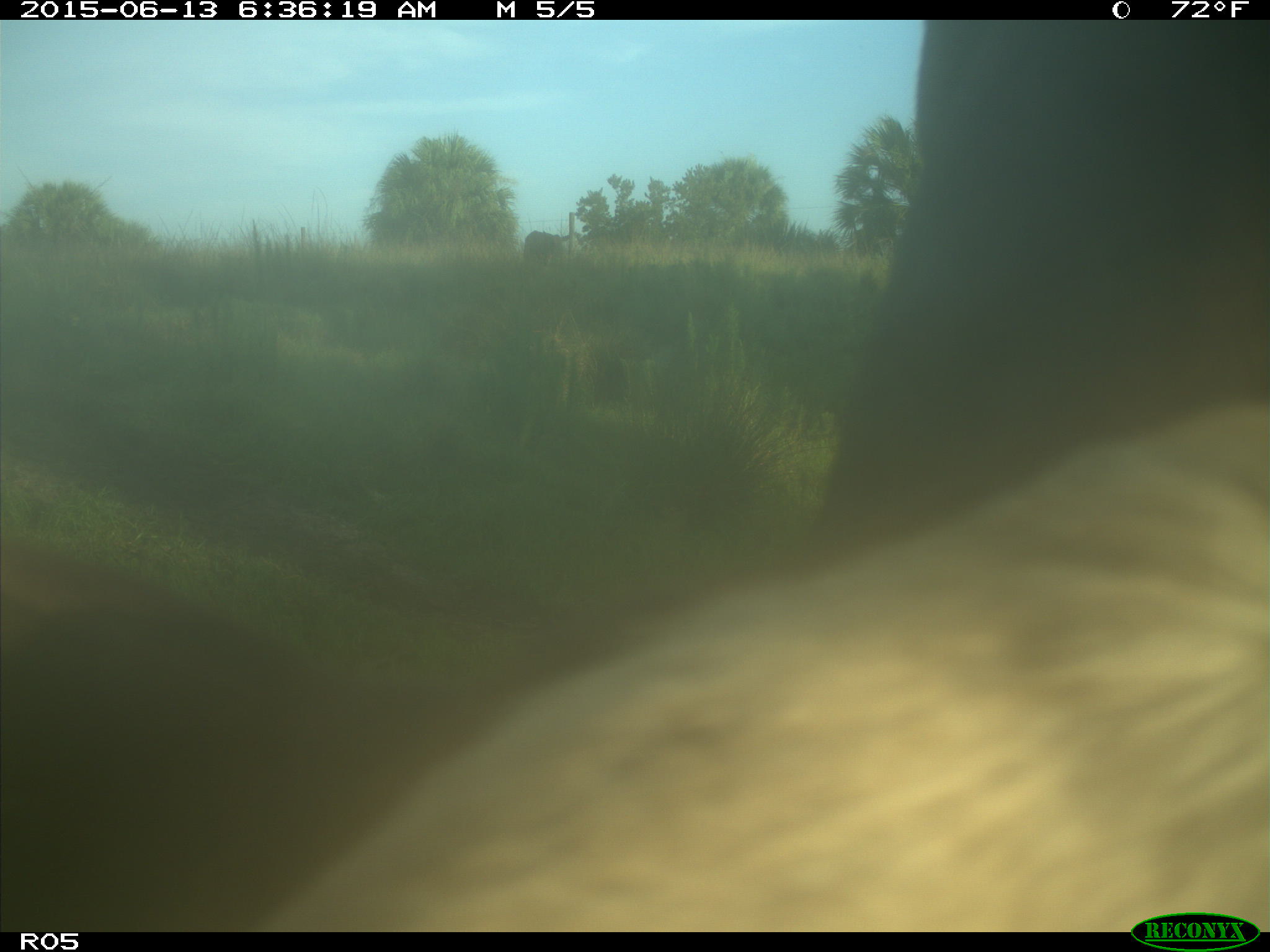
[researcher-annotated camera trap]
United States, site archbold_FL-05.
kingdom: Animalia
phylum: Chordata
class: Mammalia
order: Artiodactyla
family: Bovidae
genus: Bos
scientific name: Bos taurus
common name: domestic cow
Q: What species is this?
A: Bos taurus (domestic cow).